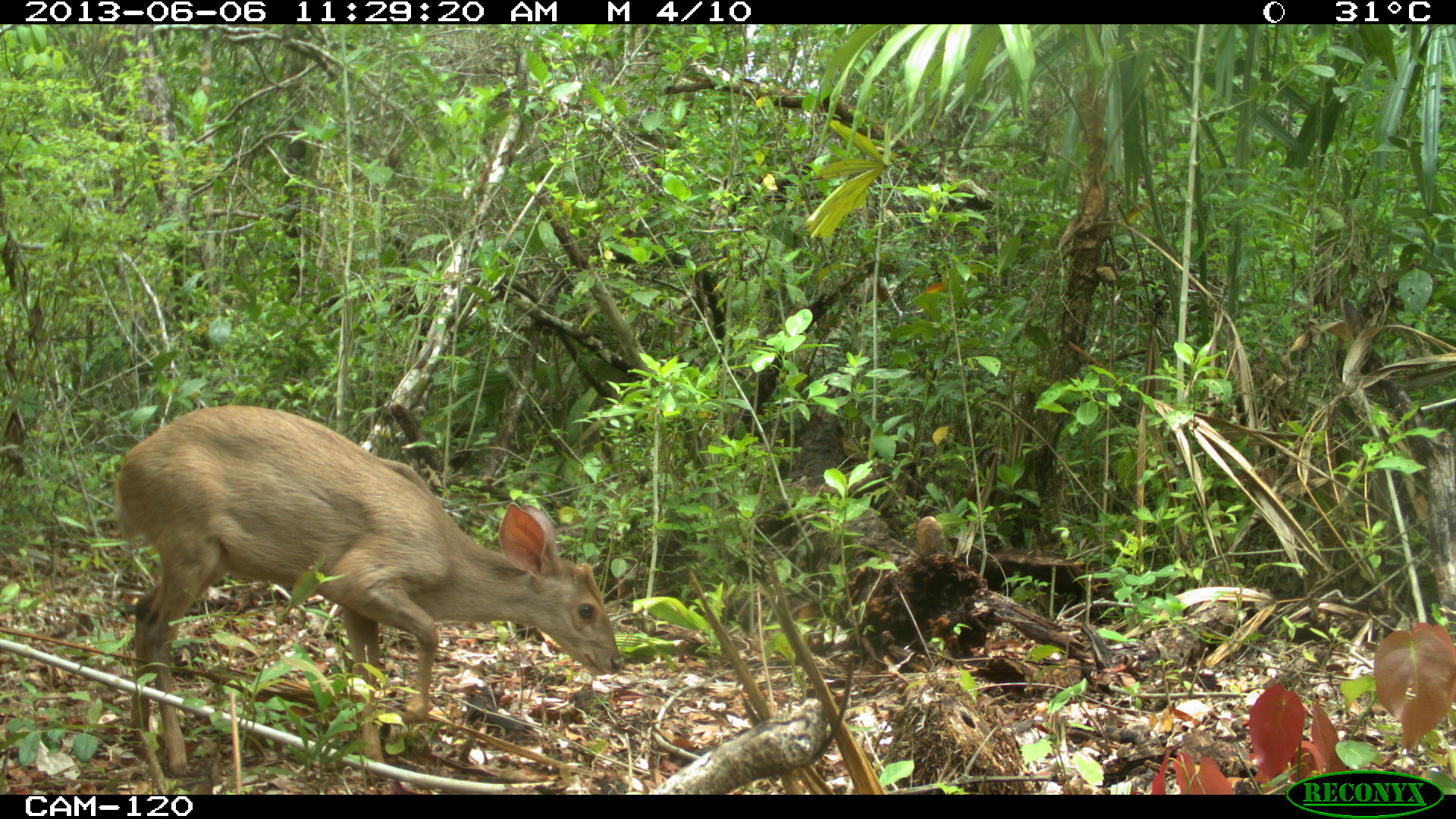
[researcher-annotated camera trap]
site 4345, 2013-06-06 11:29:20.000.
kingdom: Animalia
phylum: Chordata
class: Mammalia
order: Artiodactyla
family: Cervidae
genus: Odocoileus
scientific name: Odocoileus pandora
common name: yucatán brown brocket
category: mazama pandora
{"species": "mazama pandora (yucatán brown brocket) (Odocoileus pandora)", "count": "1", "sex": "female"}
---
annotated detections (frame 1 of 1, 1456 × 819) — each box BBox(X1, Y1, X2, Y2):
mazama pandora: BBox(114, 404, 624, 771)